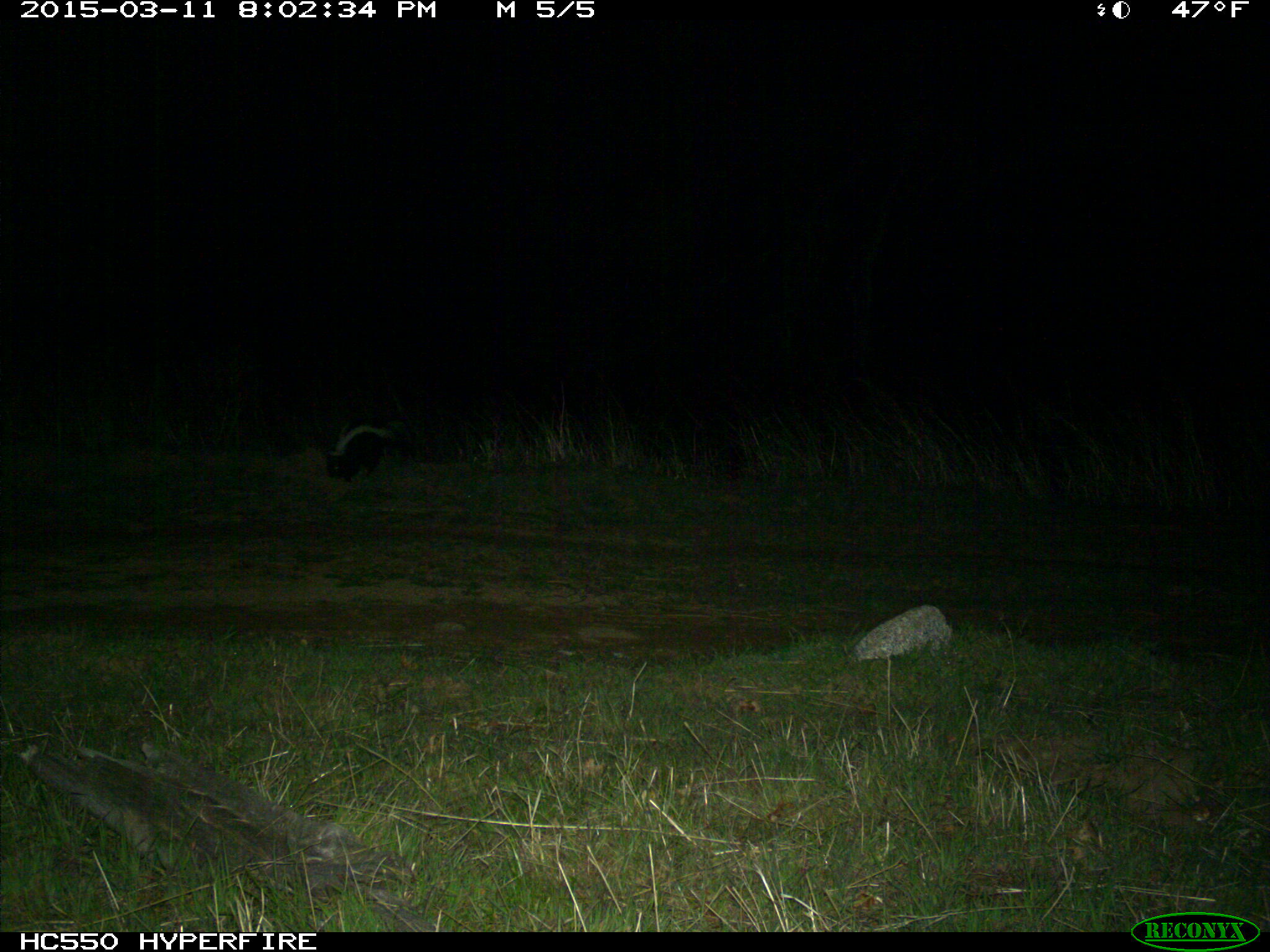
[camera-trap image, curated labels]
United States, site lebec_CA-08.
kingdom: Animalia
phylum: Chordata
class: Mammalia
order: Carnivora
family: Mephitidae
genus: Mephitis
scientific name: Mephitis mephitis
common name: striped skunk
Mephitis mephitis (striped skunk).